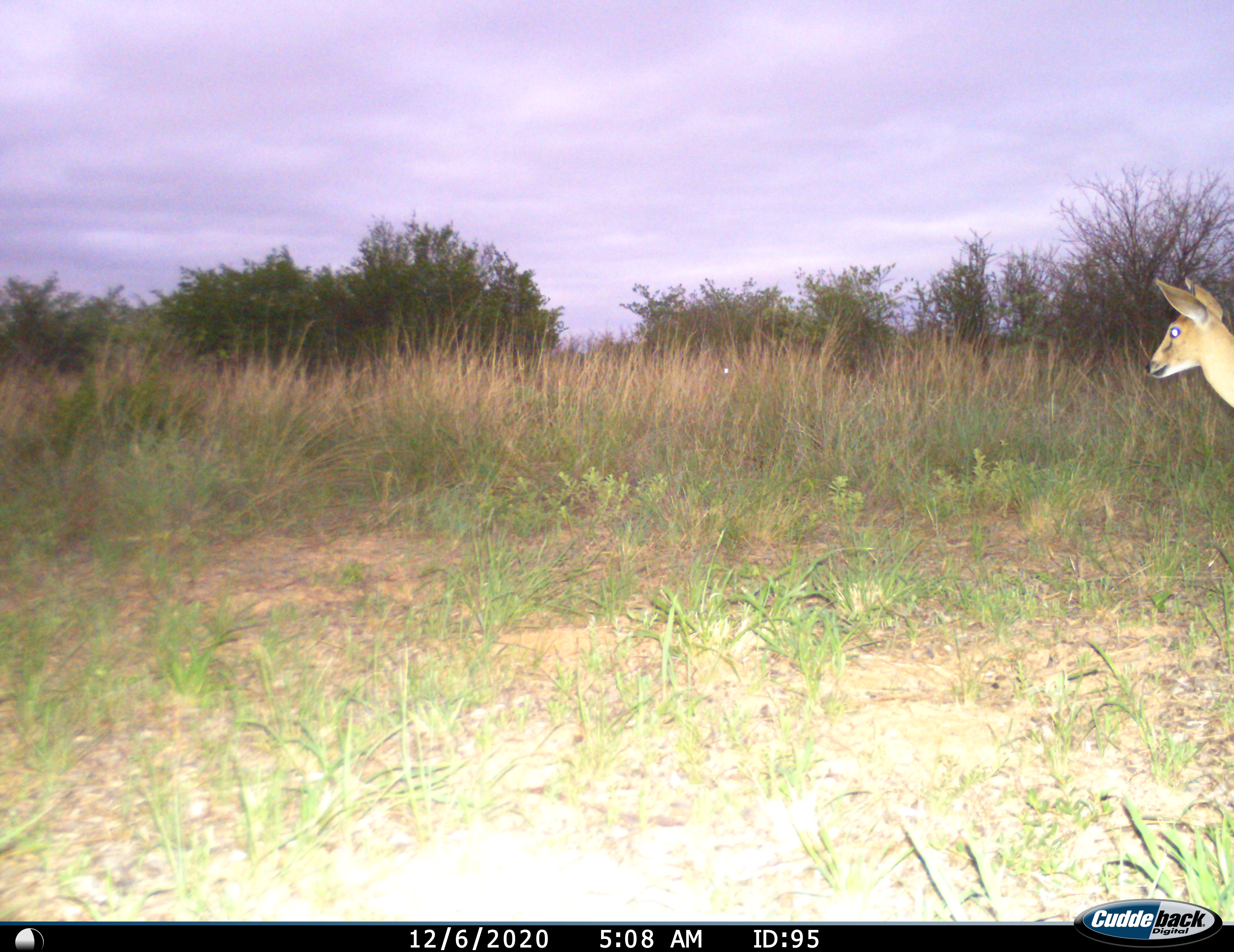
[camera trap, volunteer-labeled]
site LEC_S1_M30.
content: unidentified animal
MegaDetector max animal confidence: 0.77